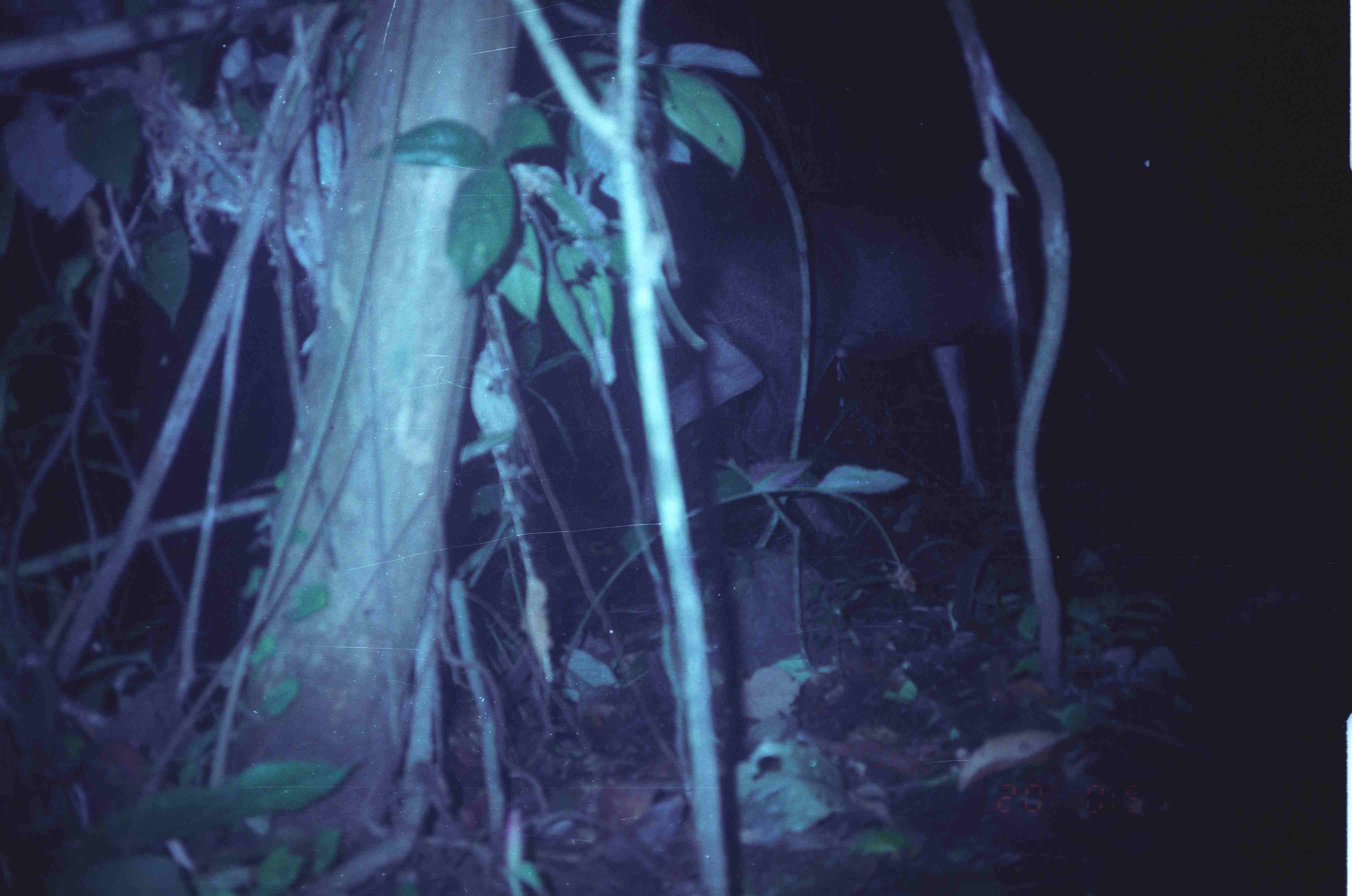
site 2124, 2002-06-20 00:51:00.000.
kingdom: Animalia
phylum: Chordata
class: Mammalia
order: Artiodactyla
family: Cervidae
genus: Rusa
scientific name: Rusa unicolor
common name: sambar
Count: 1.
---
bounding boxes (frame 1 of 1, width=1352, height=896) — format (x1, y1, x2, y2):
rusa unicolor: (638, 190, 1043, 550)